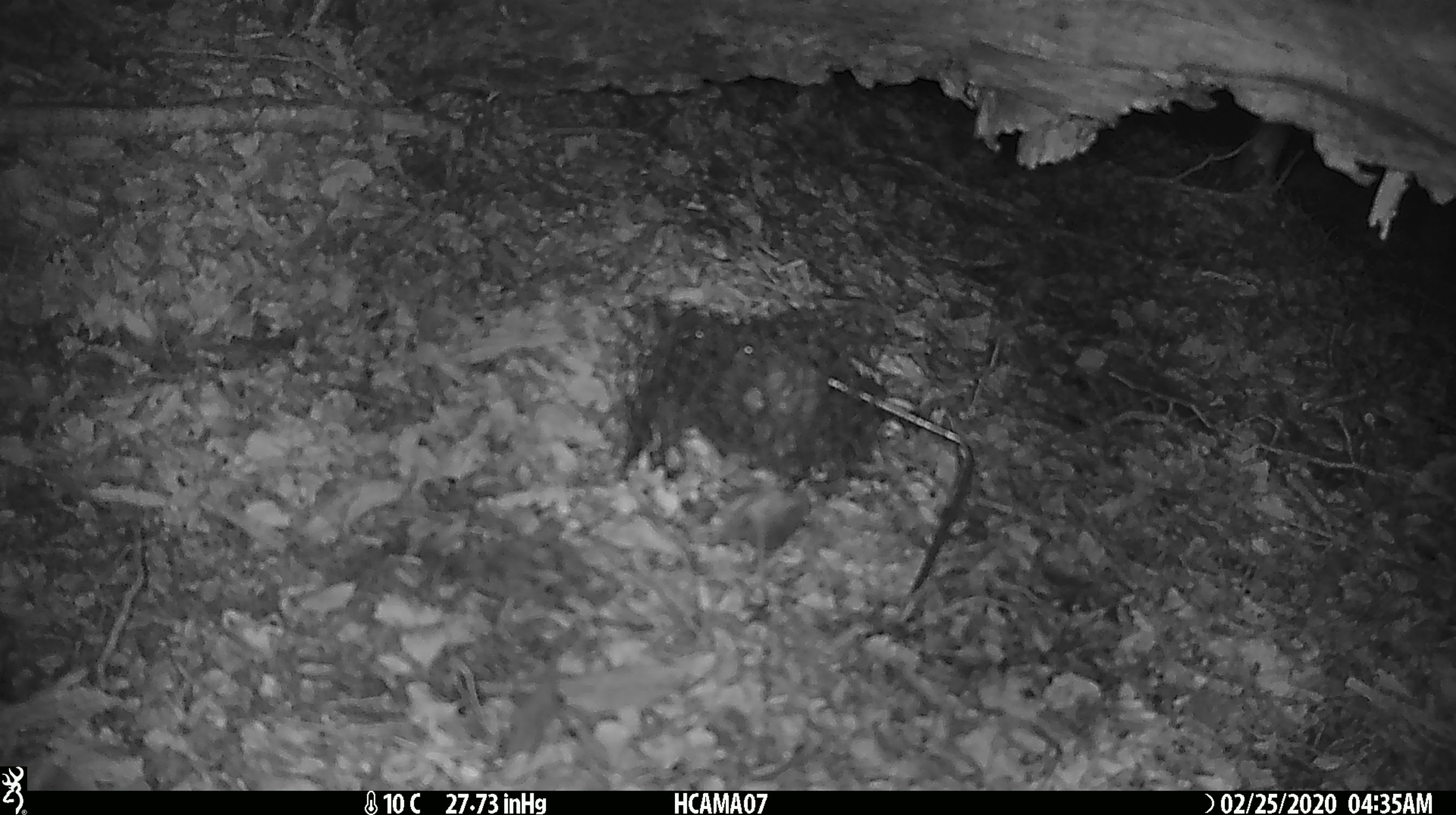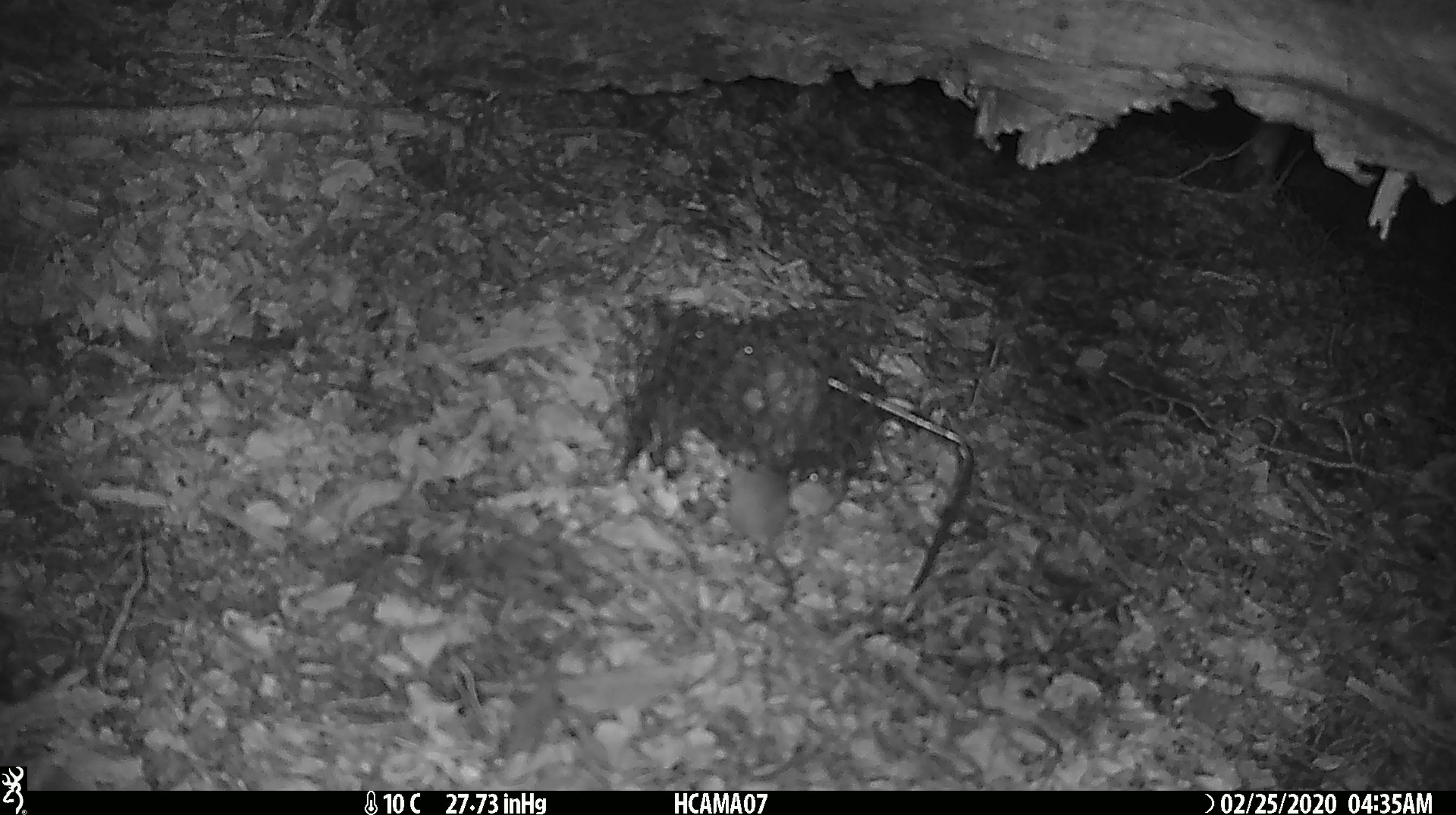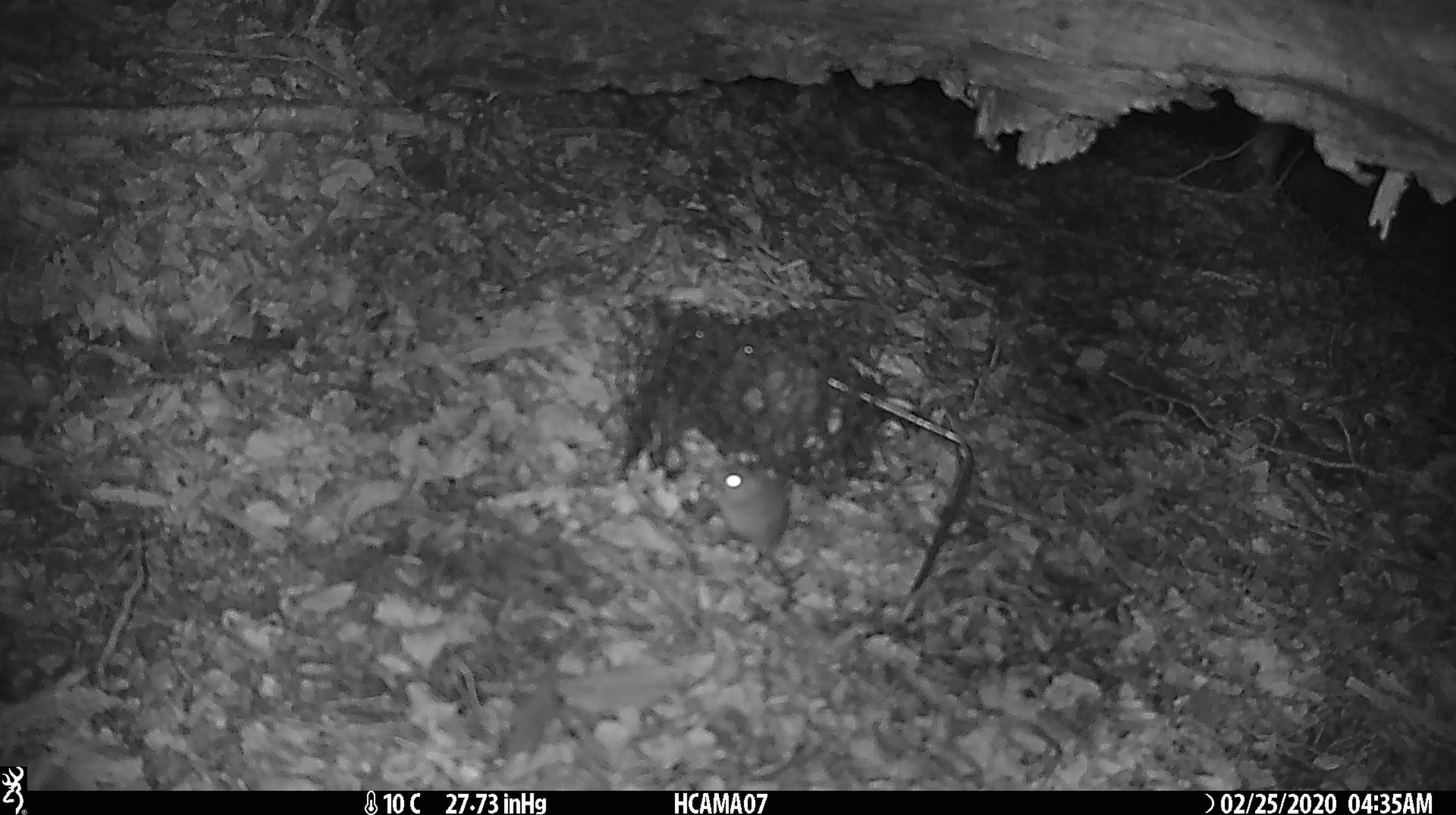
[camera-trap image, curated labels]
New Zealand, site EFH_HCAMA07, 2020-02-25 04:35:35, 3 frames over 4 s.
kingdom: Animalia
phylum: Chordata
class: Mammalia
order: Rodentia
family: Muridae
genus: Mus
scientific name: Mus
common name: mouse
Mouse (Mus).